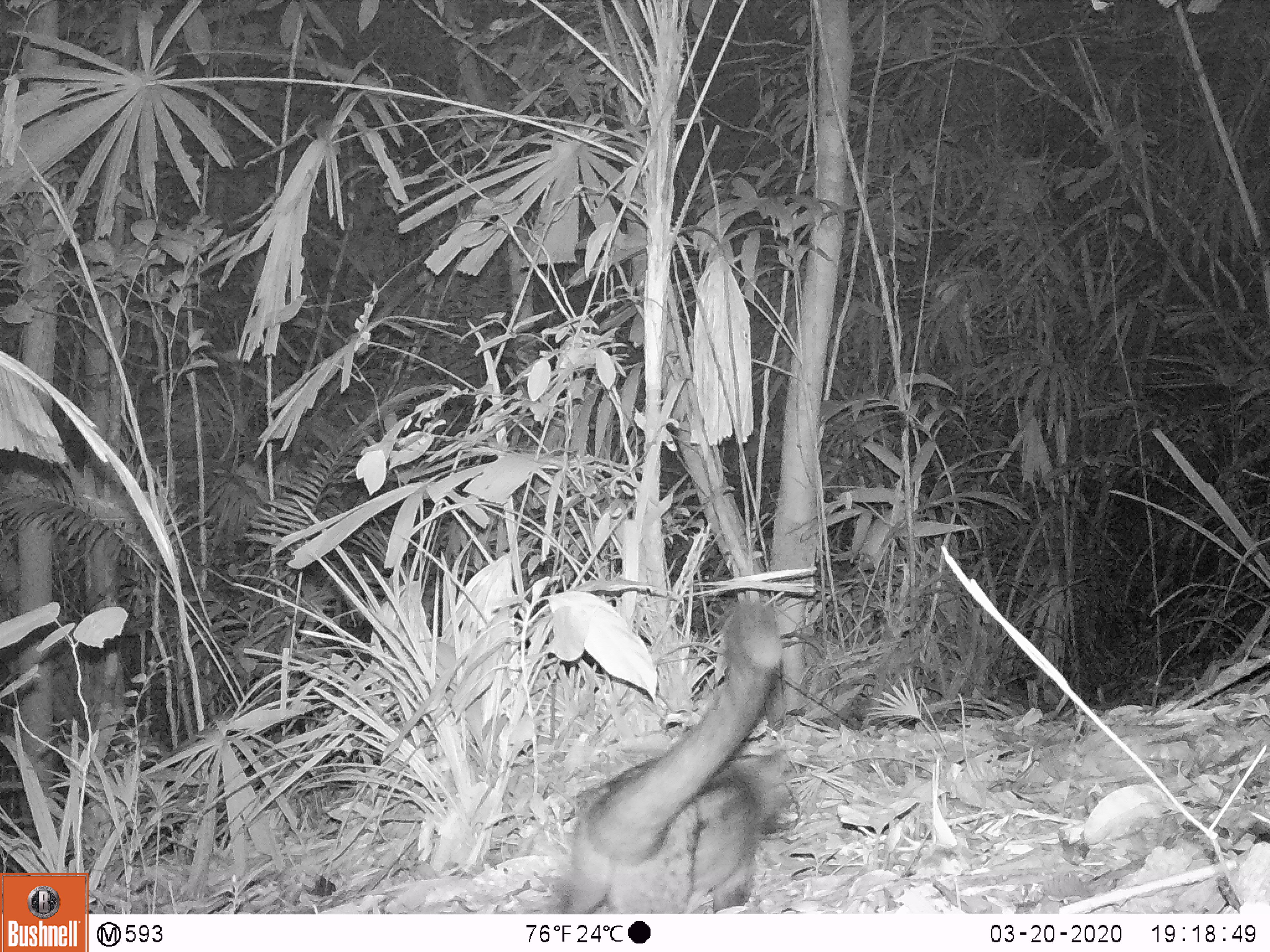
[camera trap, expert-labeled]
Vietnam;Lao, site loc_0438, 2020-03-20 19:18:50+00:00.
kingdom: Animalia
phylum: Chordata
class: Mammalia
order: Carnivora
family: Viverridae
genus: Paradoxurus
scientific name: Paradoxurus hermaphroditus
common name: common palm civet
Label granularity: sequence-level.